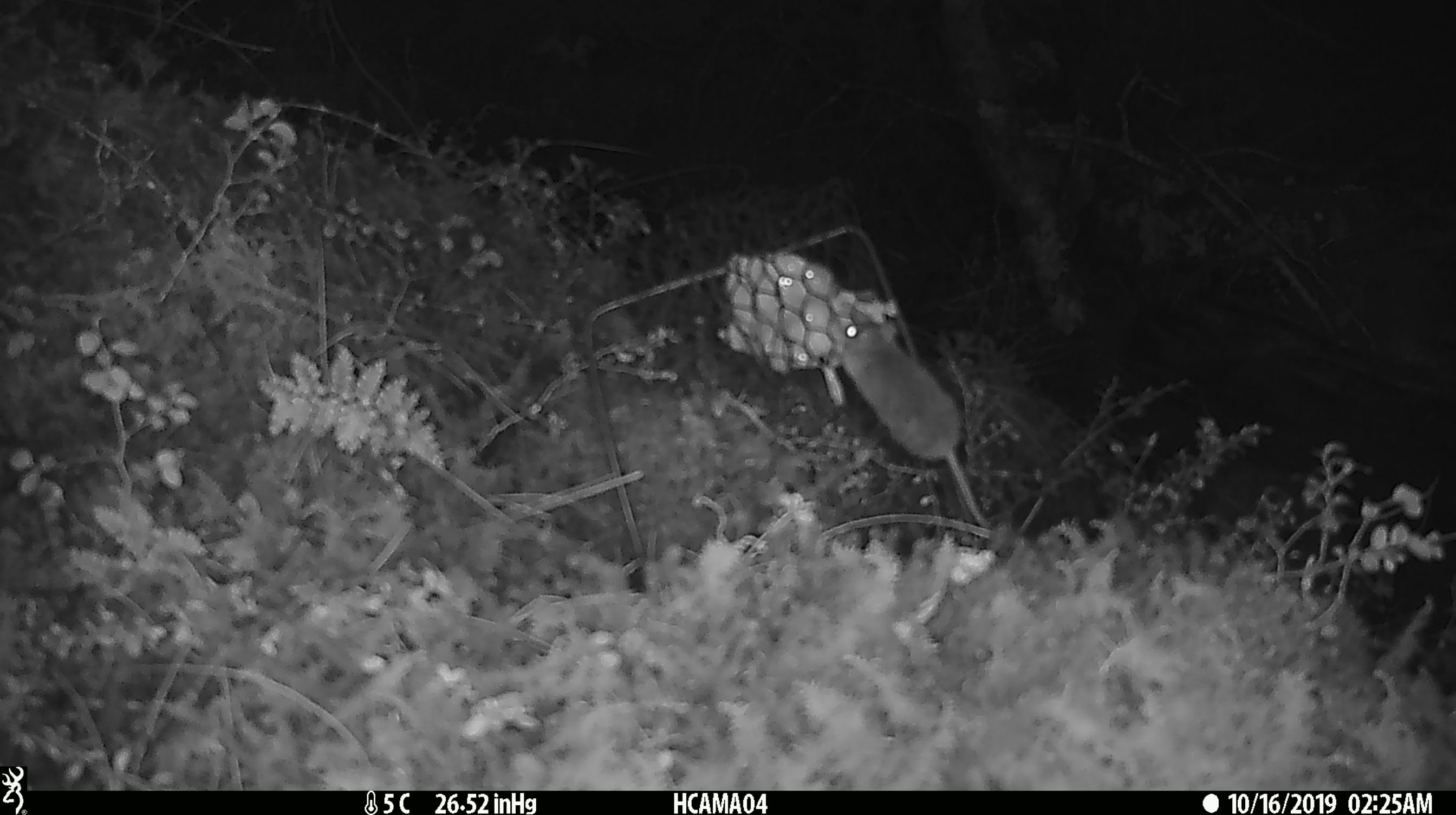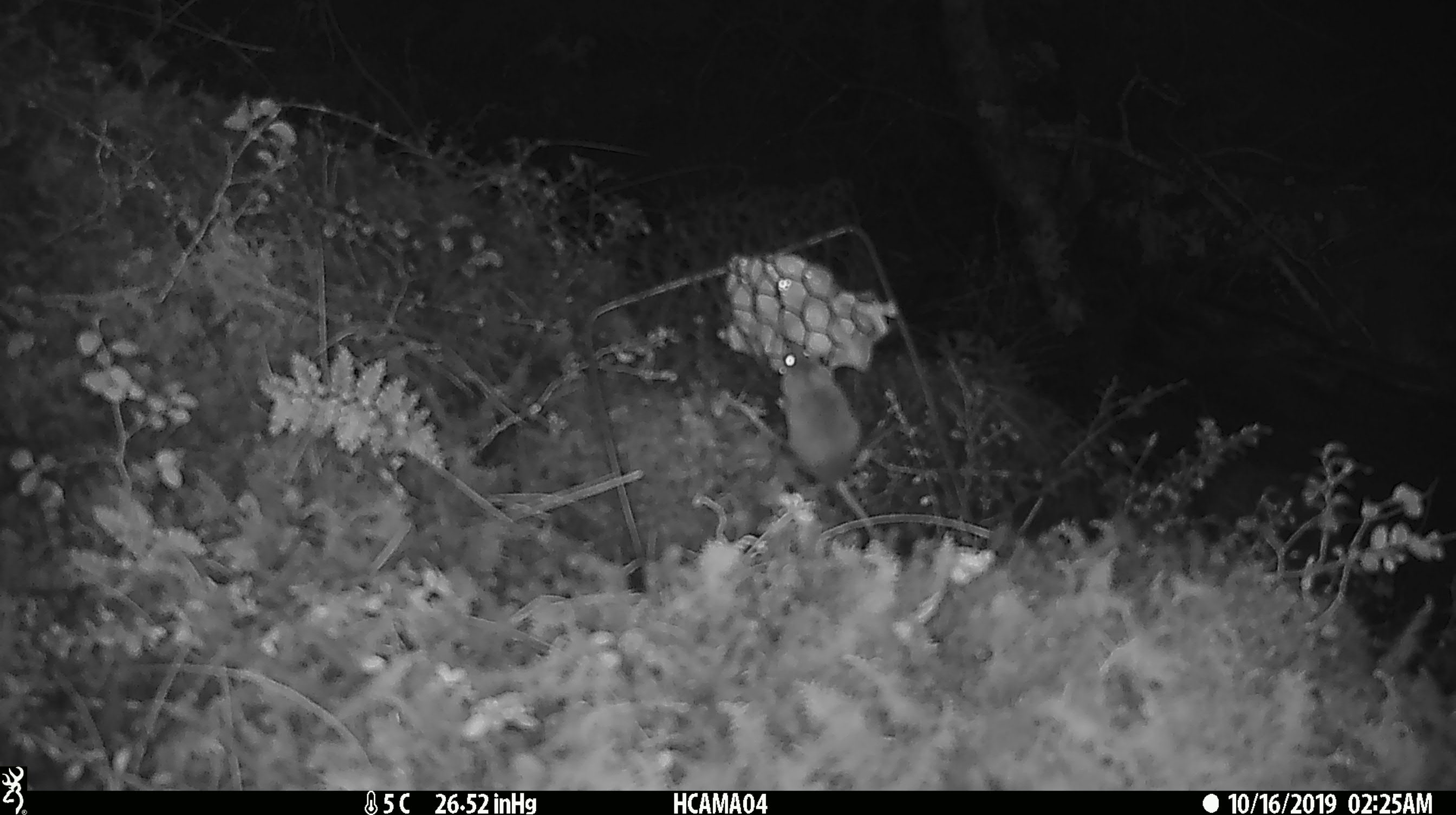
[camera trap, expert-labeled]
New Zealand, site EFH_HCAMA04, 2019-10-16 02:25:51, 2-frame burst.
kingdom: Animalia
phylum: Chordata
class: Mammalia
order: Rodentia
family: Muridae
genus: Mus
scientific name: Mus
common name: mouse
Mouse (Mus).